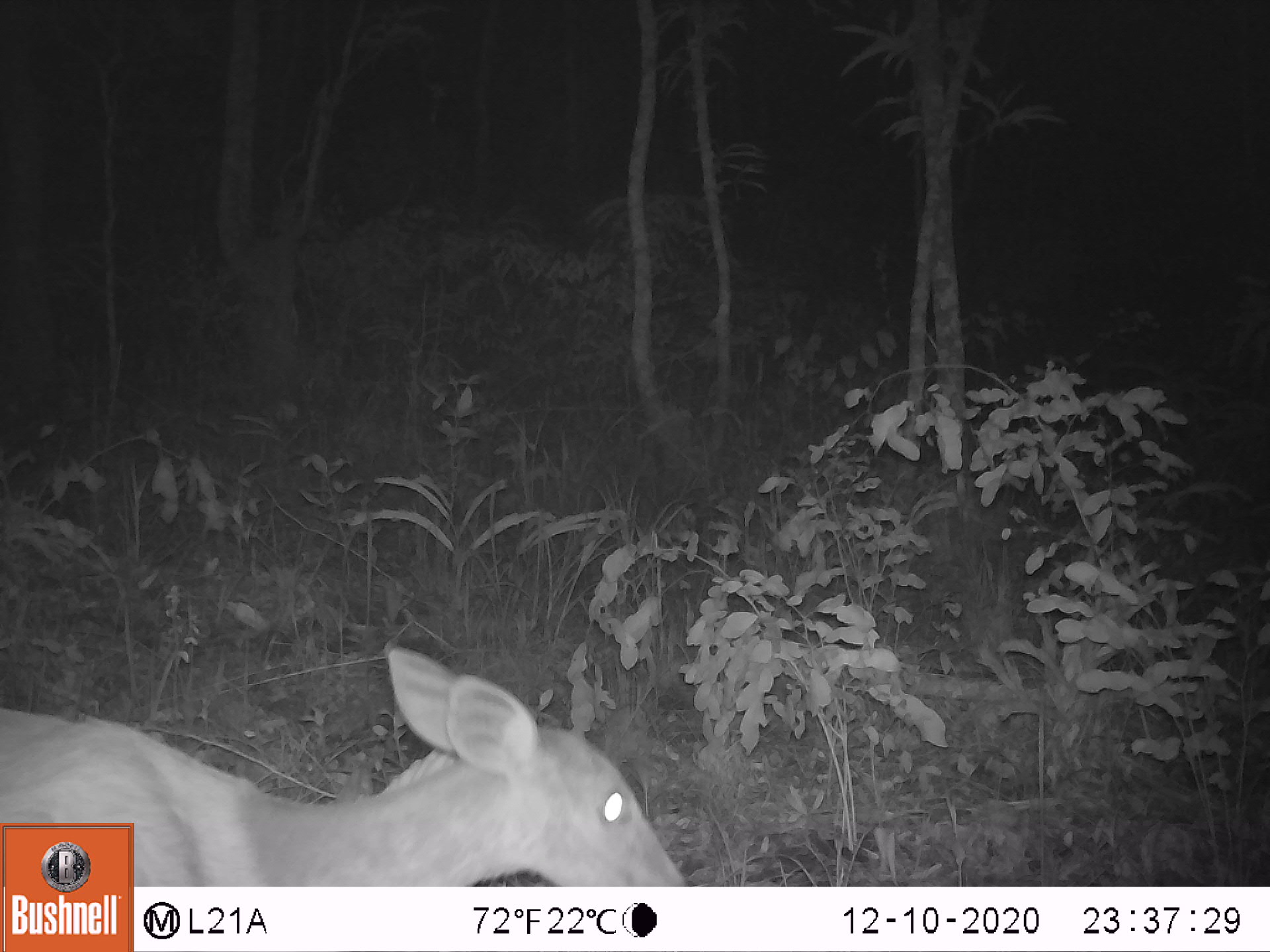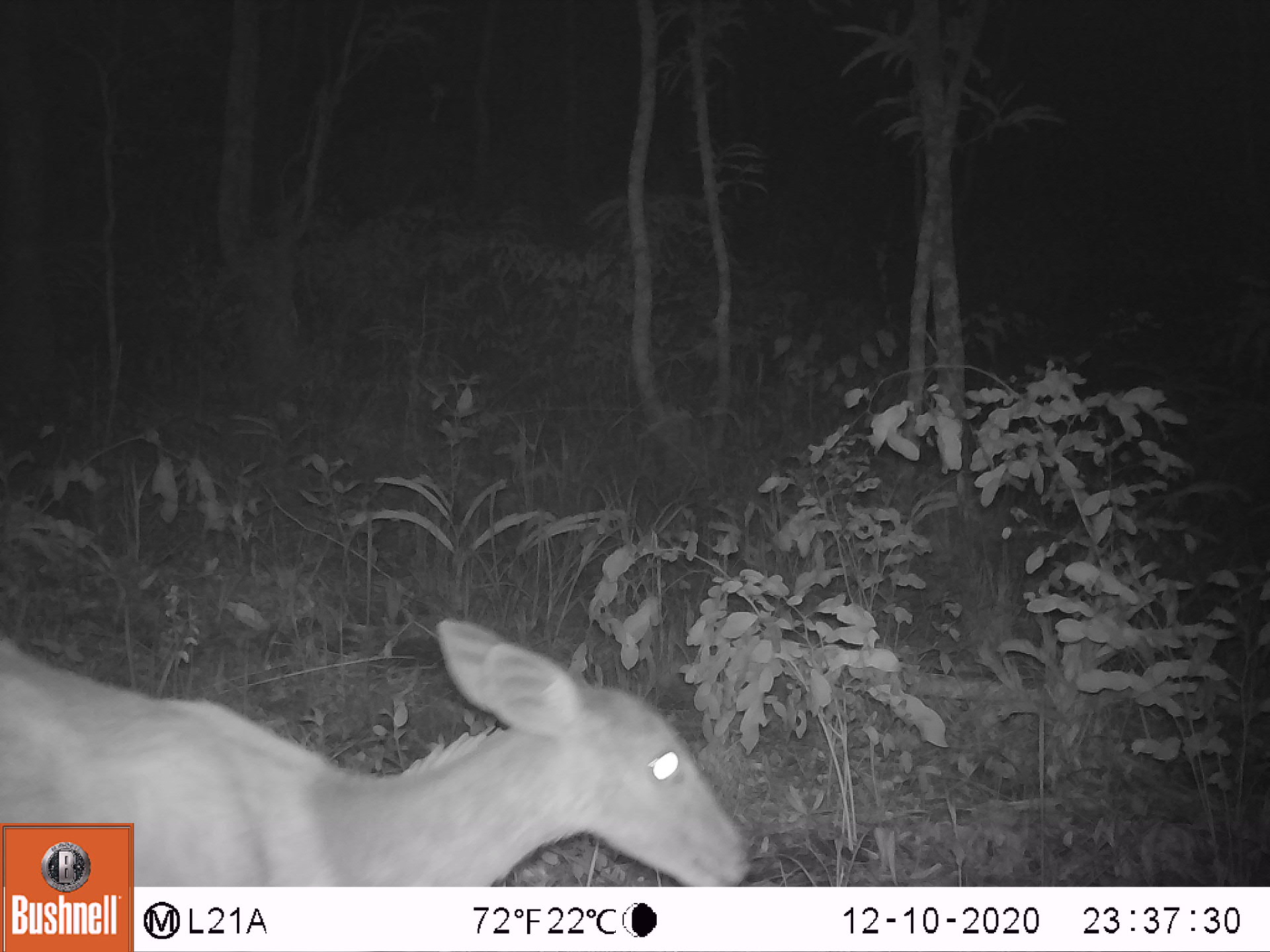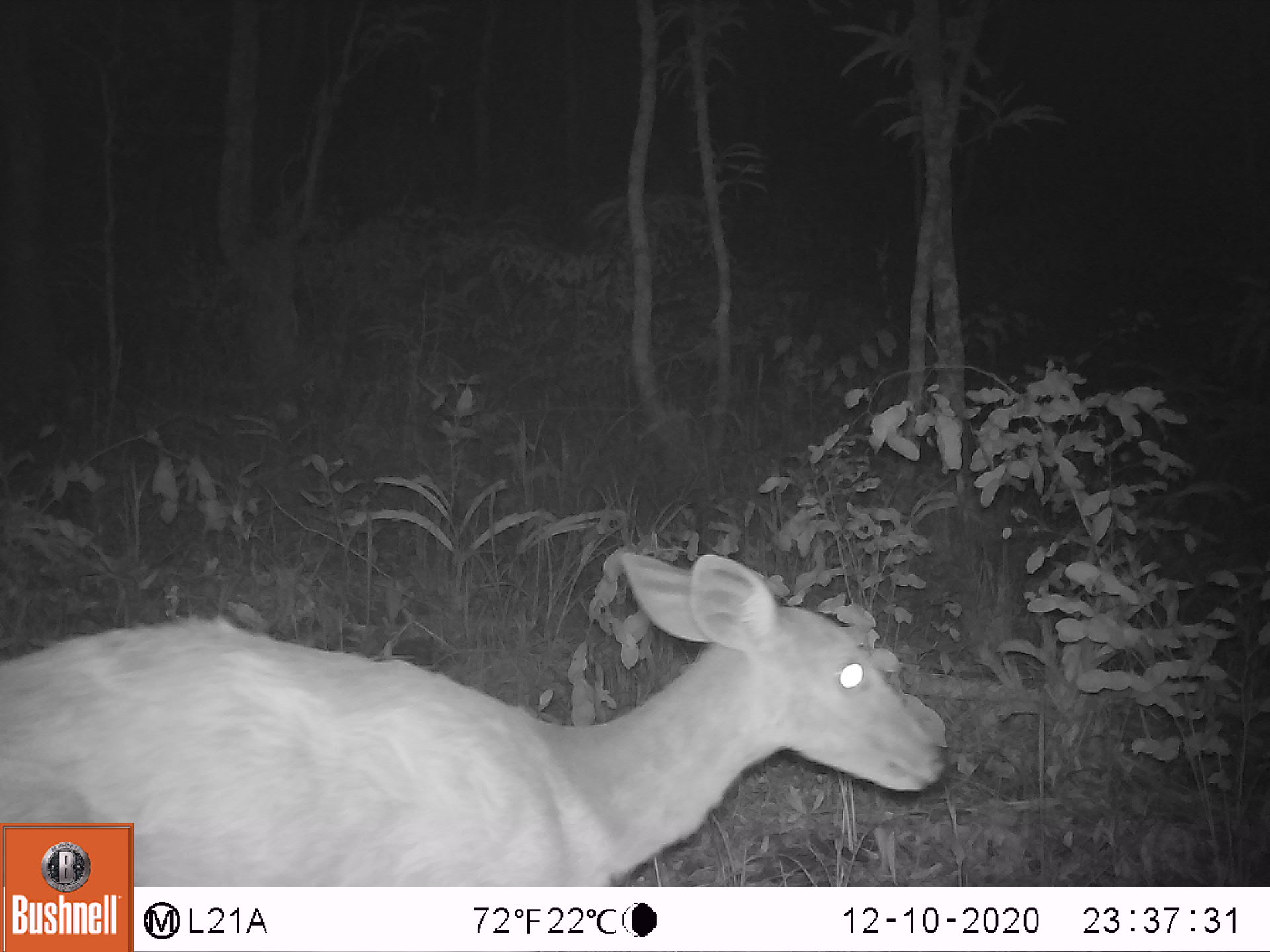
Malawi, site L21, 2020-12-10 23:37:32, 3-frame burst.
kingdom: Animalia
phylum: Chordata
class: Mammalia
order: Artiodactyla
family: Bovidae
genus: Tragelaphus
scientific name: Tragelaphus sylvaticus sylvaticus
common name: cape bushbuck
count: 1